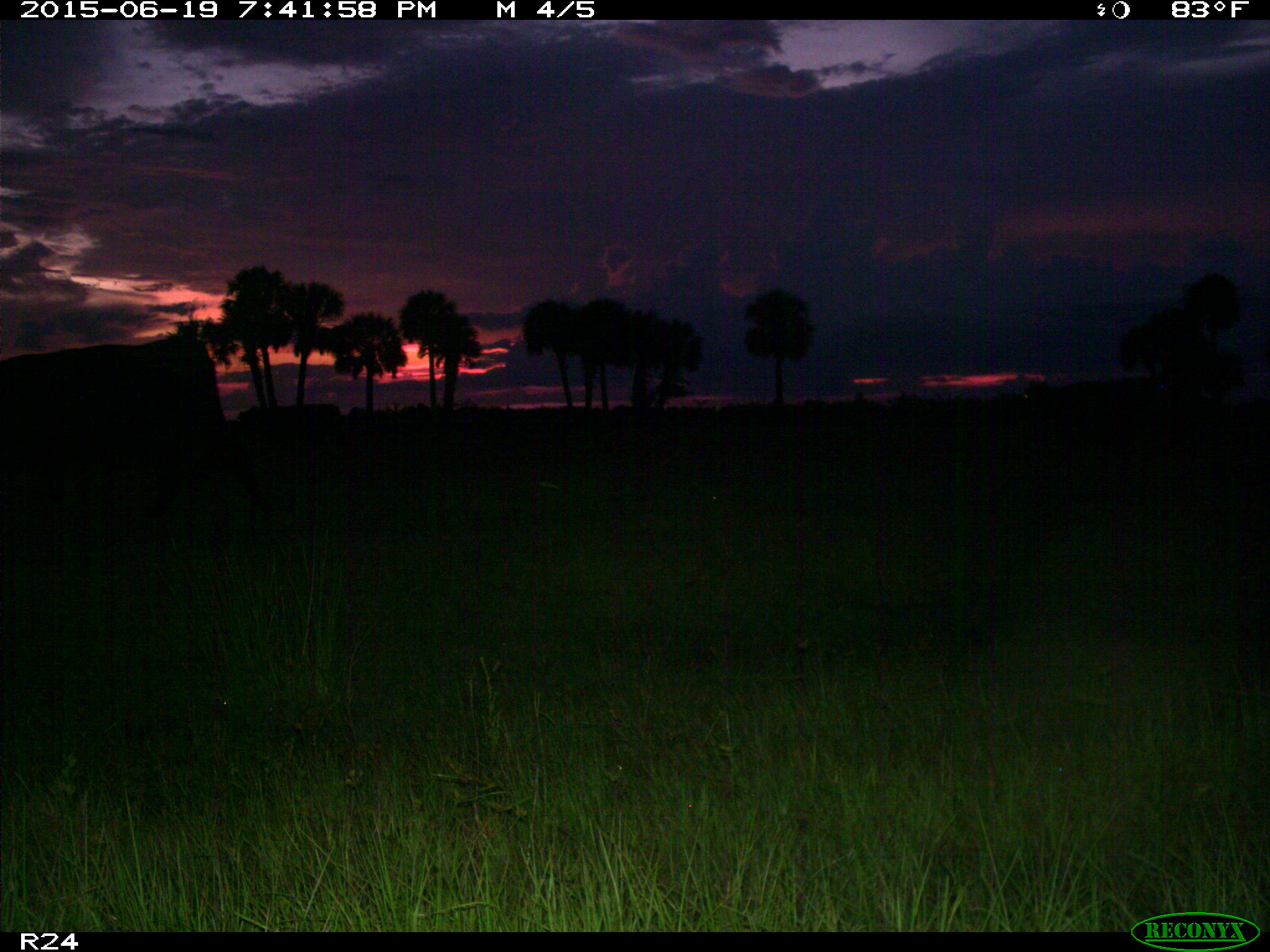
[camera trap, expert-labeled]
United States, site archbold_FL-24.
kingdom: Animalia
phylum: Chordata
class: Mammalia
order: Artiodactyla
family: Bovidae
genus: Bos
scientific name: Bos taurus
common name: domestic cow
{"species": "Bos taurus (domestic cow)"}